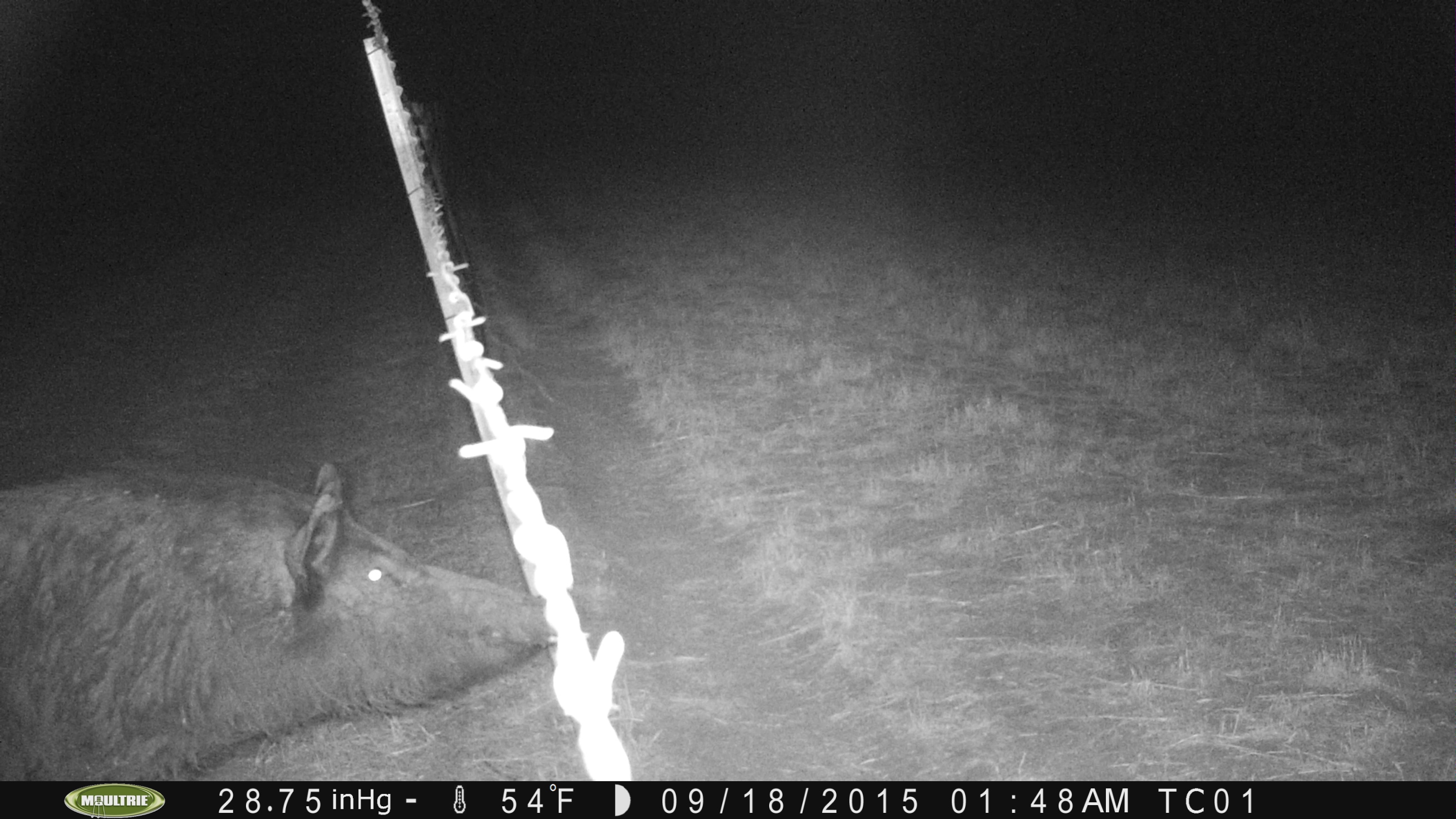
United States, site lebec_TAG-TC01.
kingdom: Animalia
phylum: Chordata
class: Mammalia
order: Artiodactyla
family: Suidae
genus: Sus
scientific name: Sus scrofa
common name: wild boar